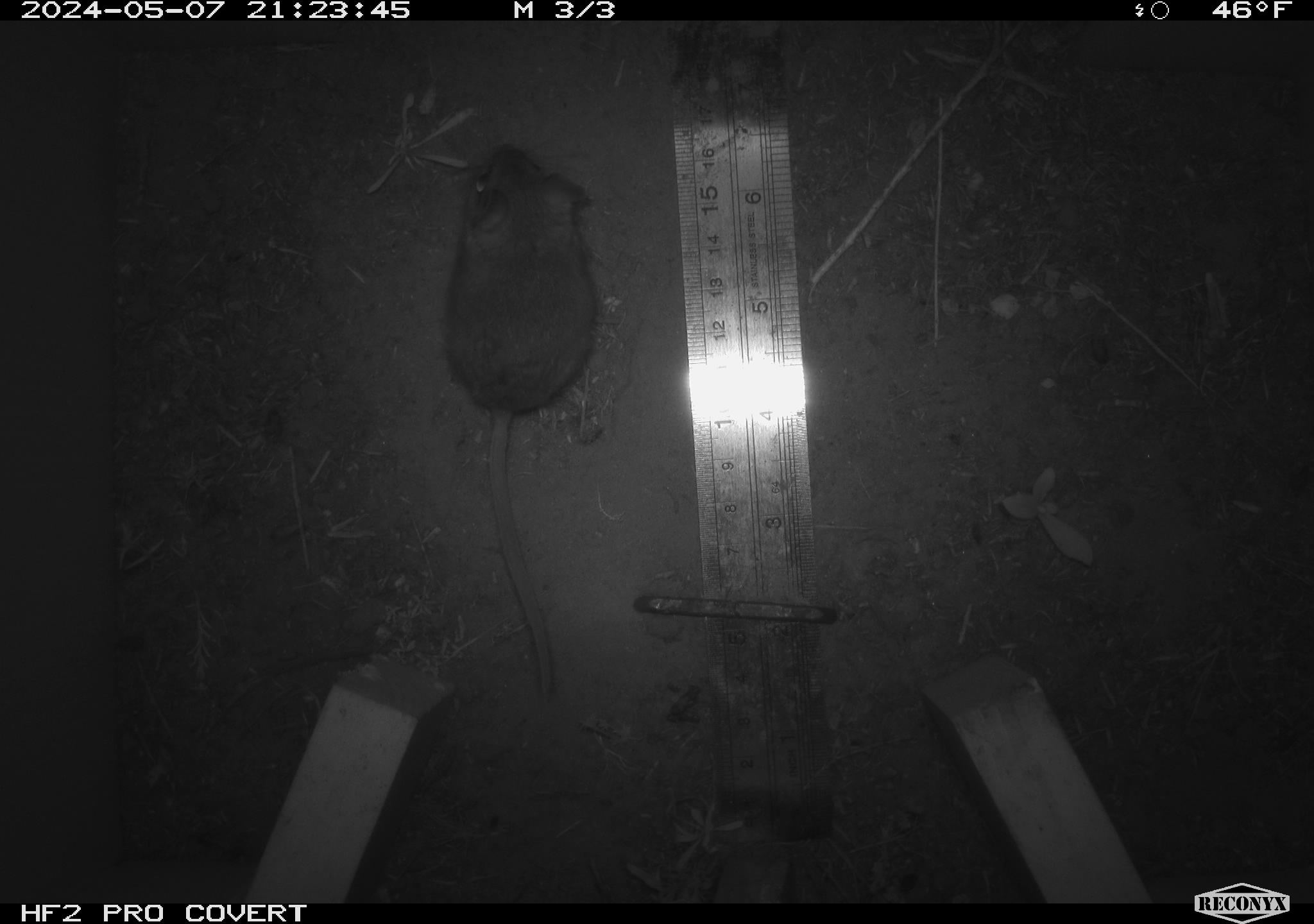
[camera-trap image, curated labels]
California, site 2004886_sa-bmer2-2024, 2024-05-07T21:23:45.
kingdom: Animalia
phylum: Chordata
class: Mammalia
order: Rodentia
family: Muridae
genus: Rattus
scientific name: Rattus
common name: rat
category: rattus species